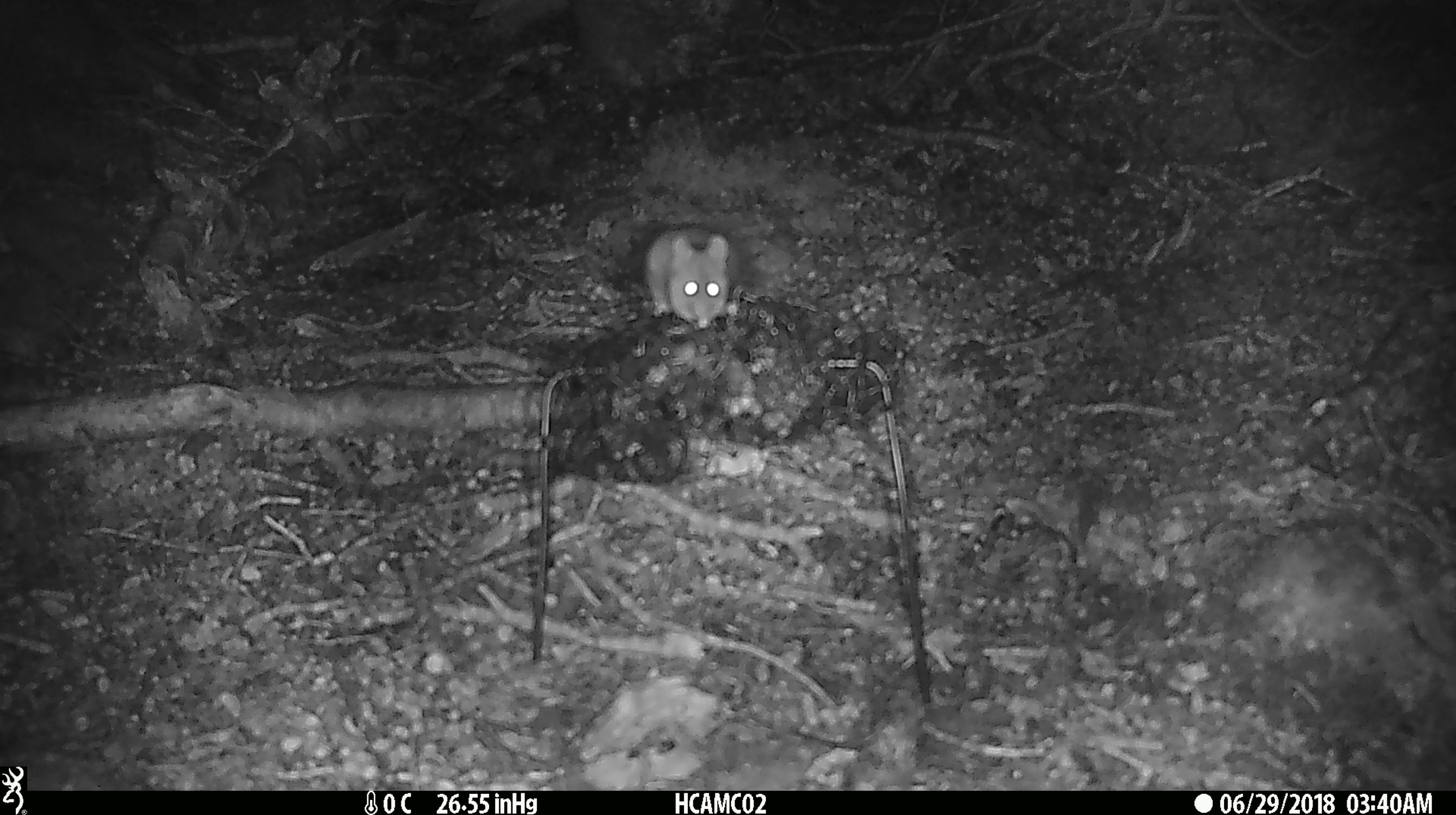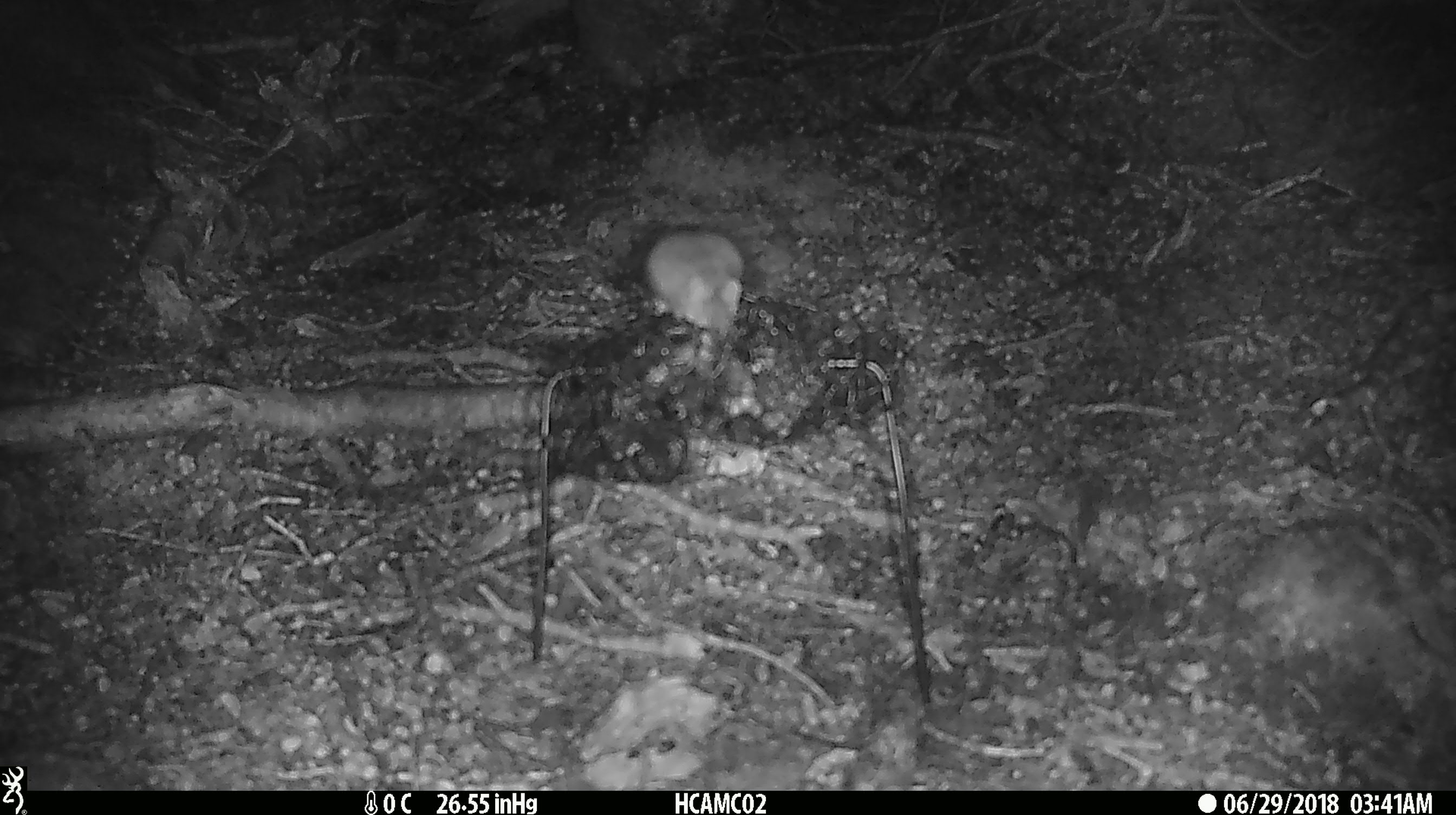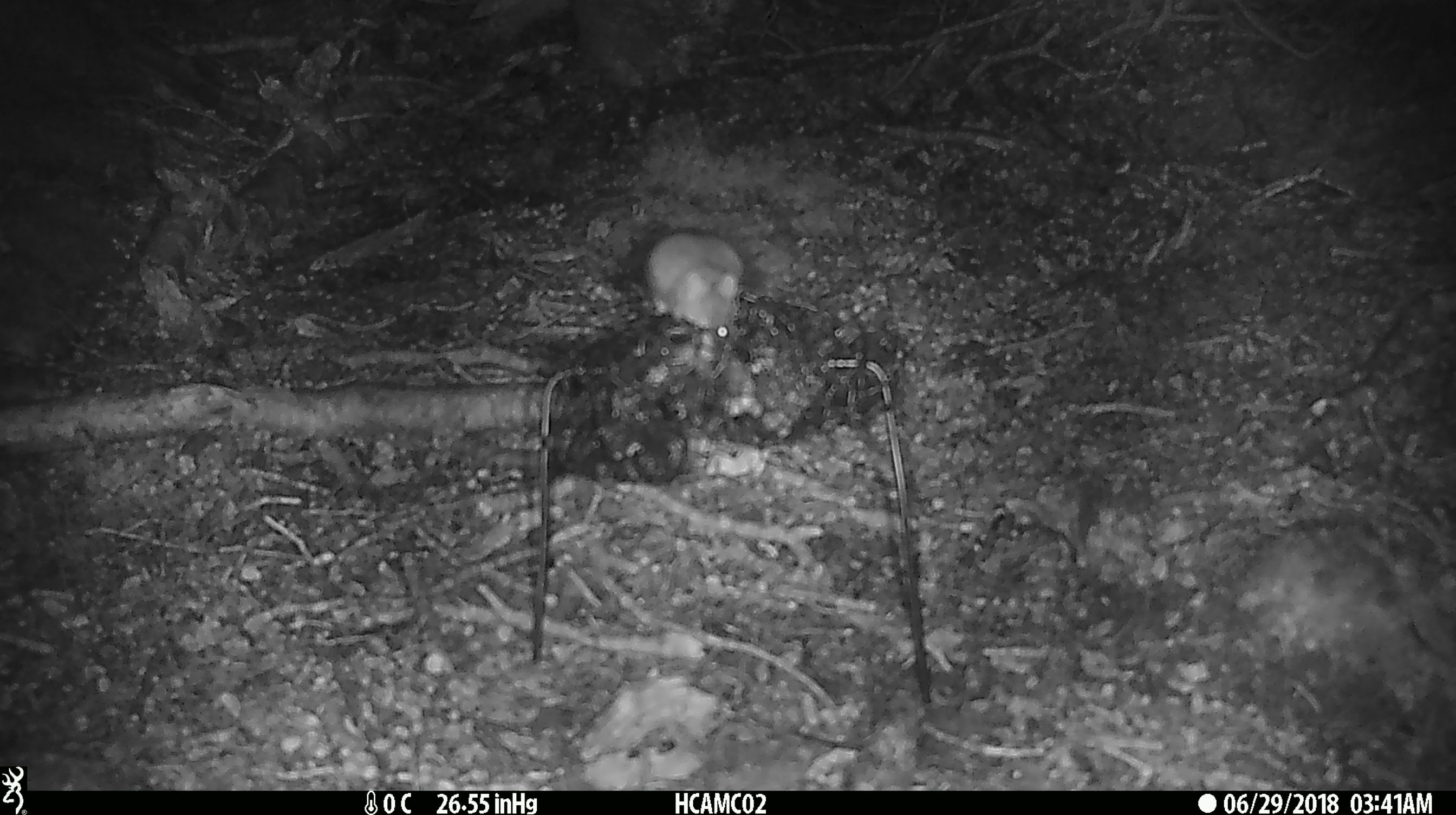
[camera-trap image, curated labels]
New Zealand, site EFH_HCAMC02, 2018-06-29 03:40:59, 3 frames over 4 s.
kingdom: Animalia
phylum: Chordata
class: Mammalia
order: Rodentia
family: Muridae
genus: Mus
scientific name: Mus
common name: mouse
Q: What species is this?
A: Mouse (Mus).